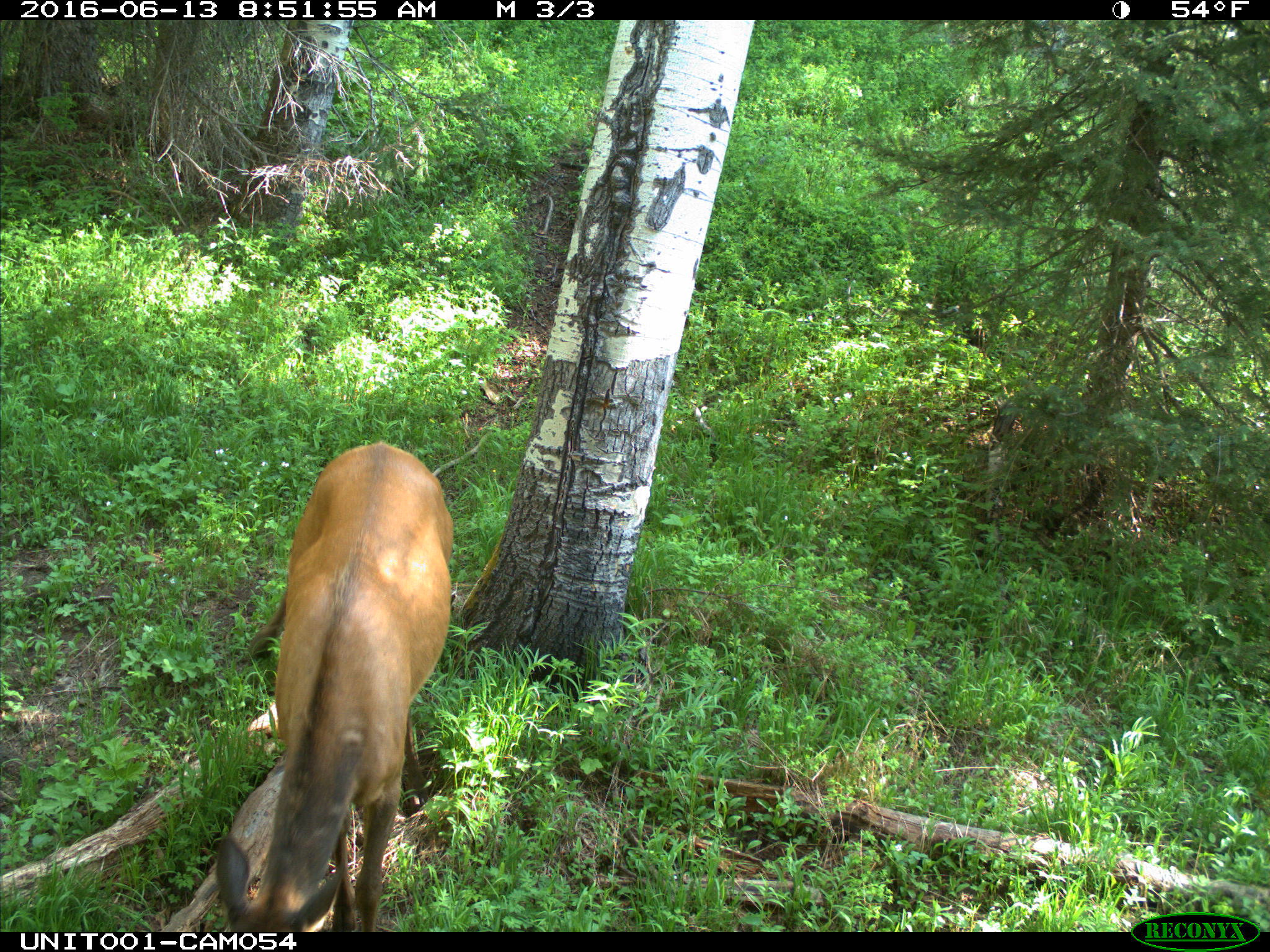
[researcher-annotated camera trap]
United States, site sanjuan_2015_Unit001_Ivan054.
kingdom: Animalia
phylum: Chordata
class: Mammalia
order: Artiodactyla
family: Cervidae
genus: Cervus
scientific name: Cervus elaphus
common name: red deer